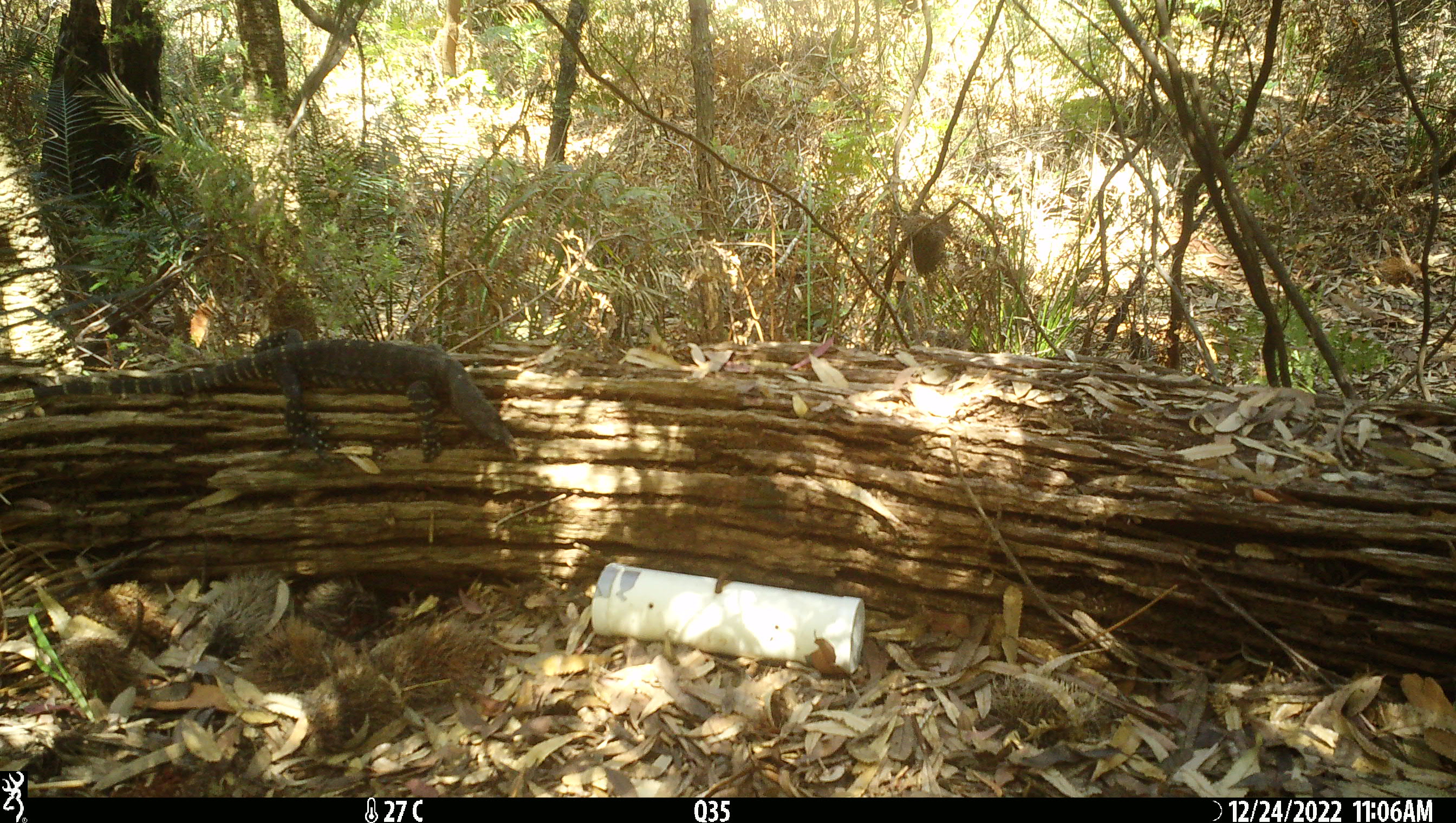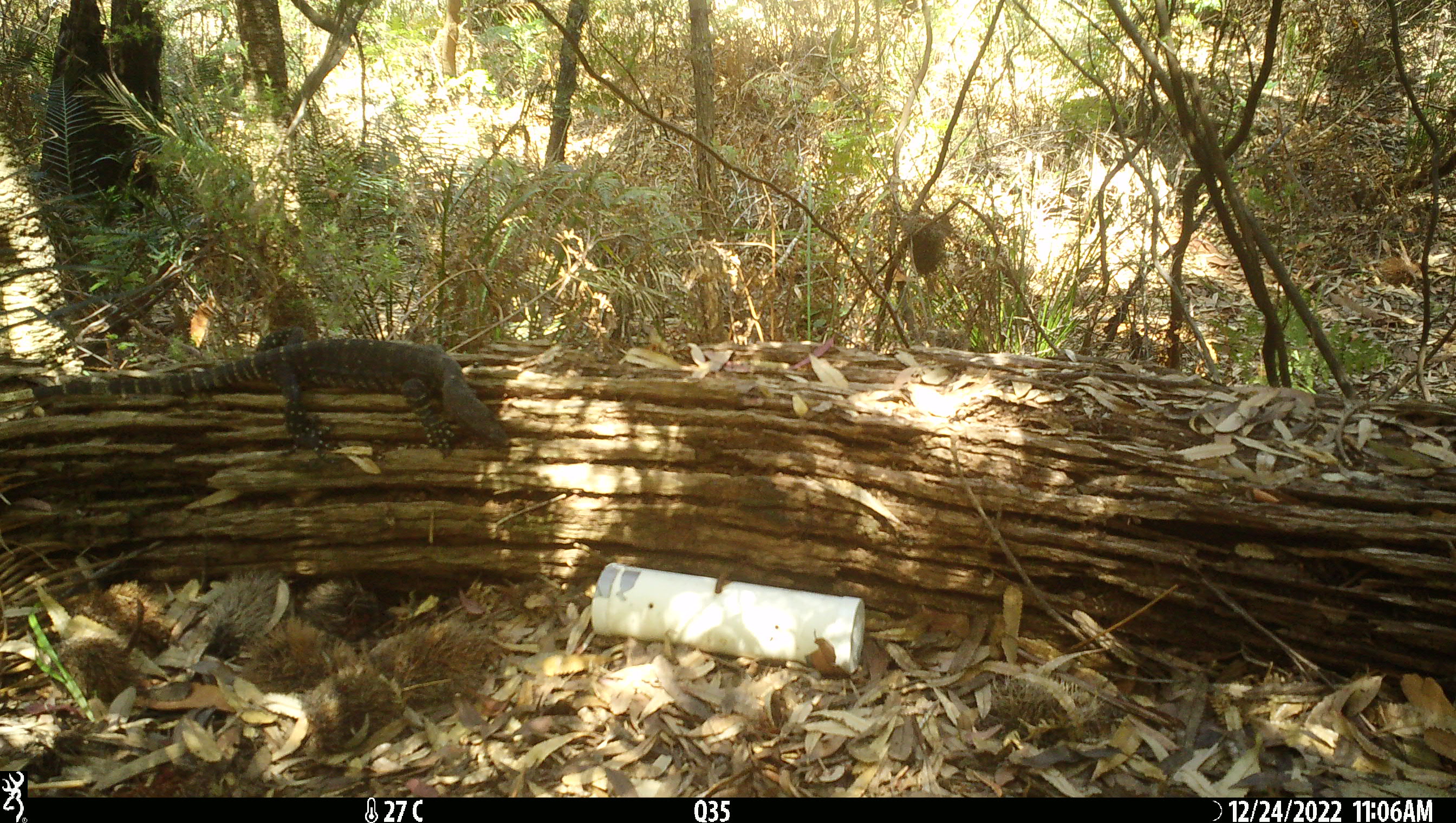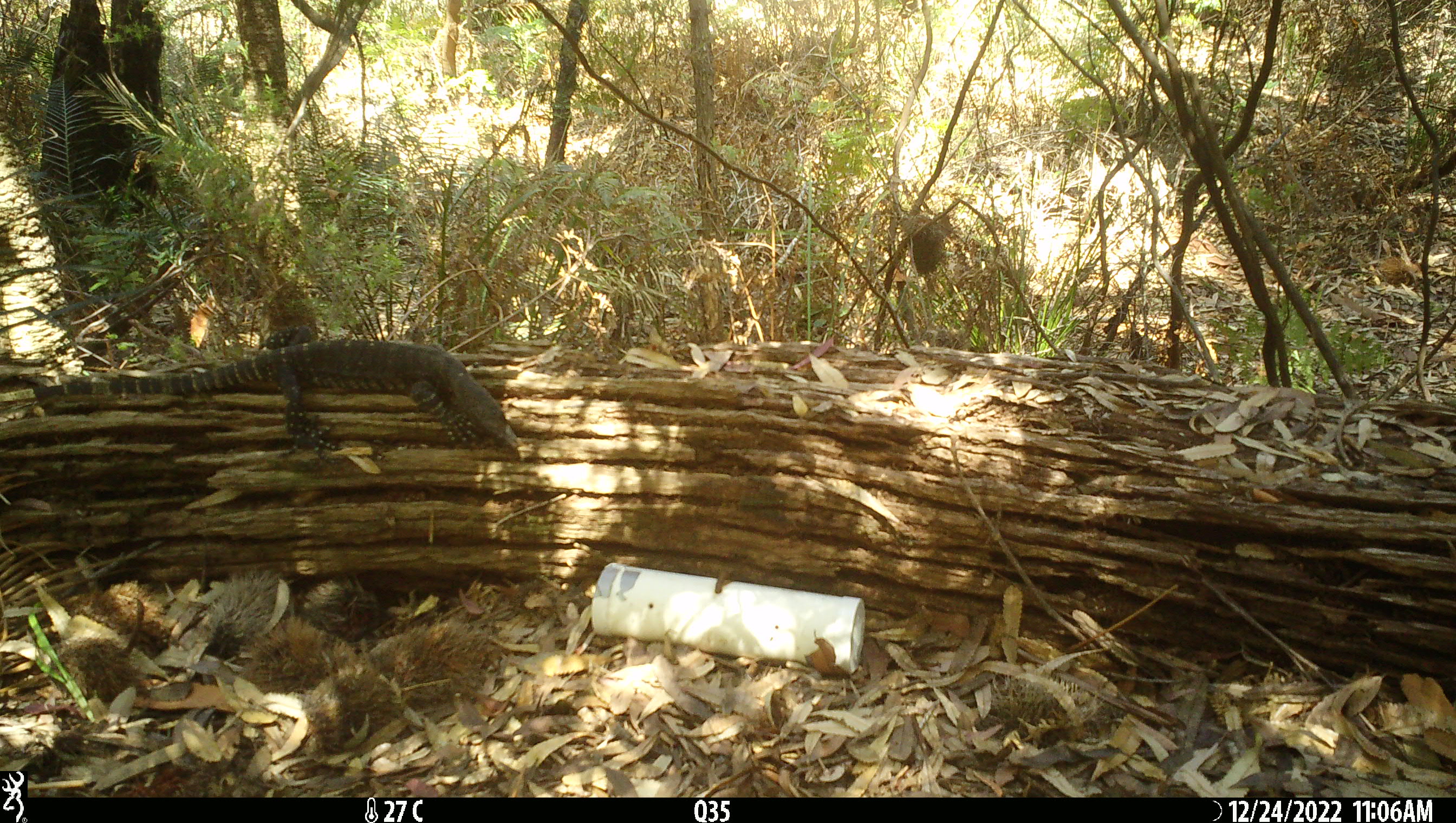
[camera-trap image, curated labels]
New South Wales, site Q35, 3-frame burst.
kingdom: Animalia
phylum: Chordata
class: Reptilia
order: Squamata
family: Varanidae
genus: Varanus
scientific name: Varanus varius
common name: lace monitor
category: goanna